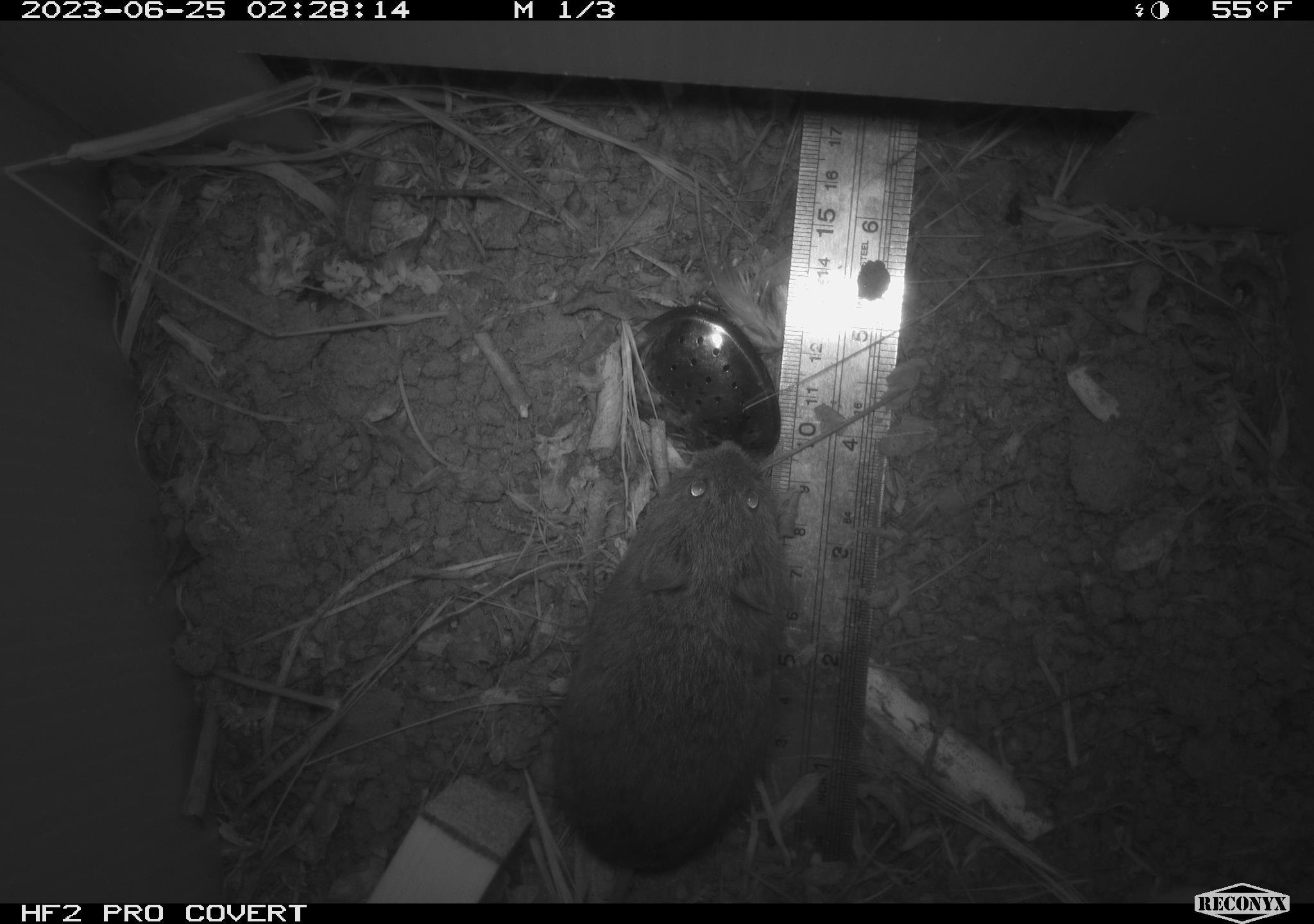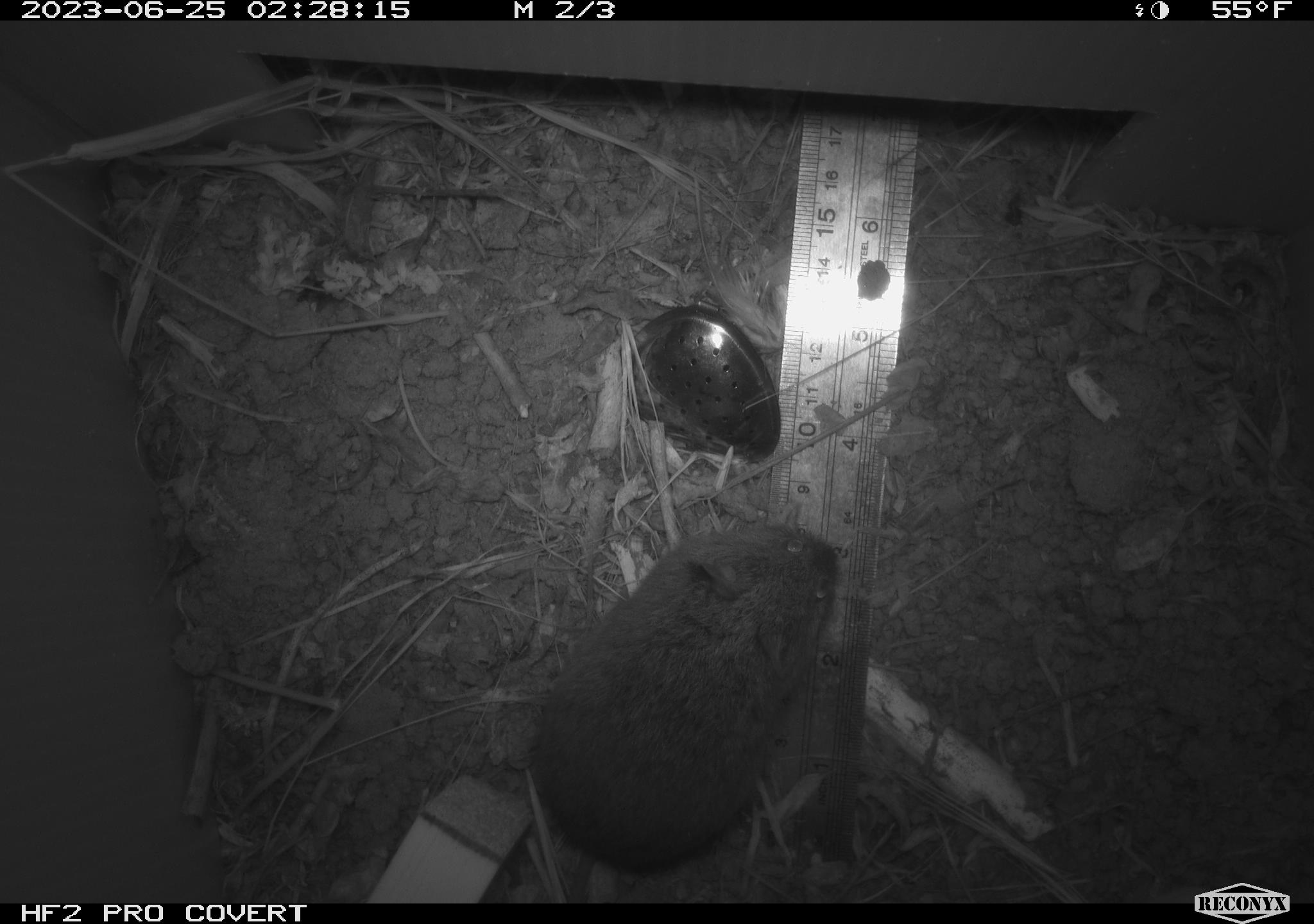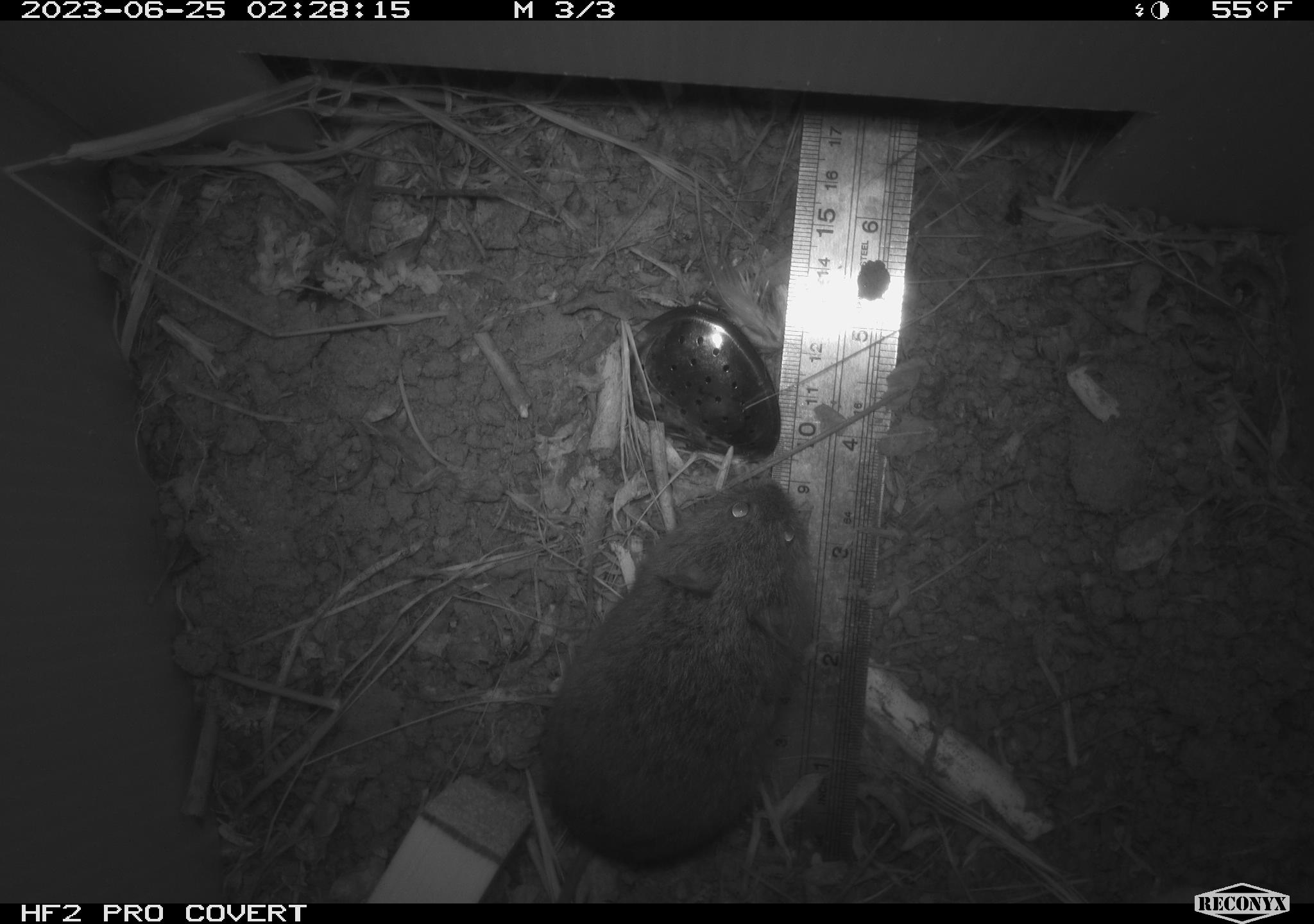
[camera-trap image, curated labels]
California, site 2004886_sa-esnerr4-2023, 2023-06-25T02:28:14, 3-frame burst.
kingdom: Animalia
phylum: Chordata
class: Mammalia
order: Rodentia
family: Cricetidae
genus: Microtus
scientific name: Microtus californicus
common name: california vole